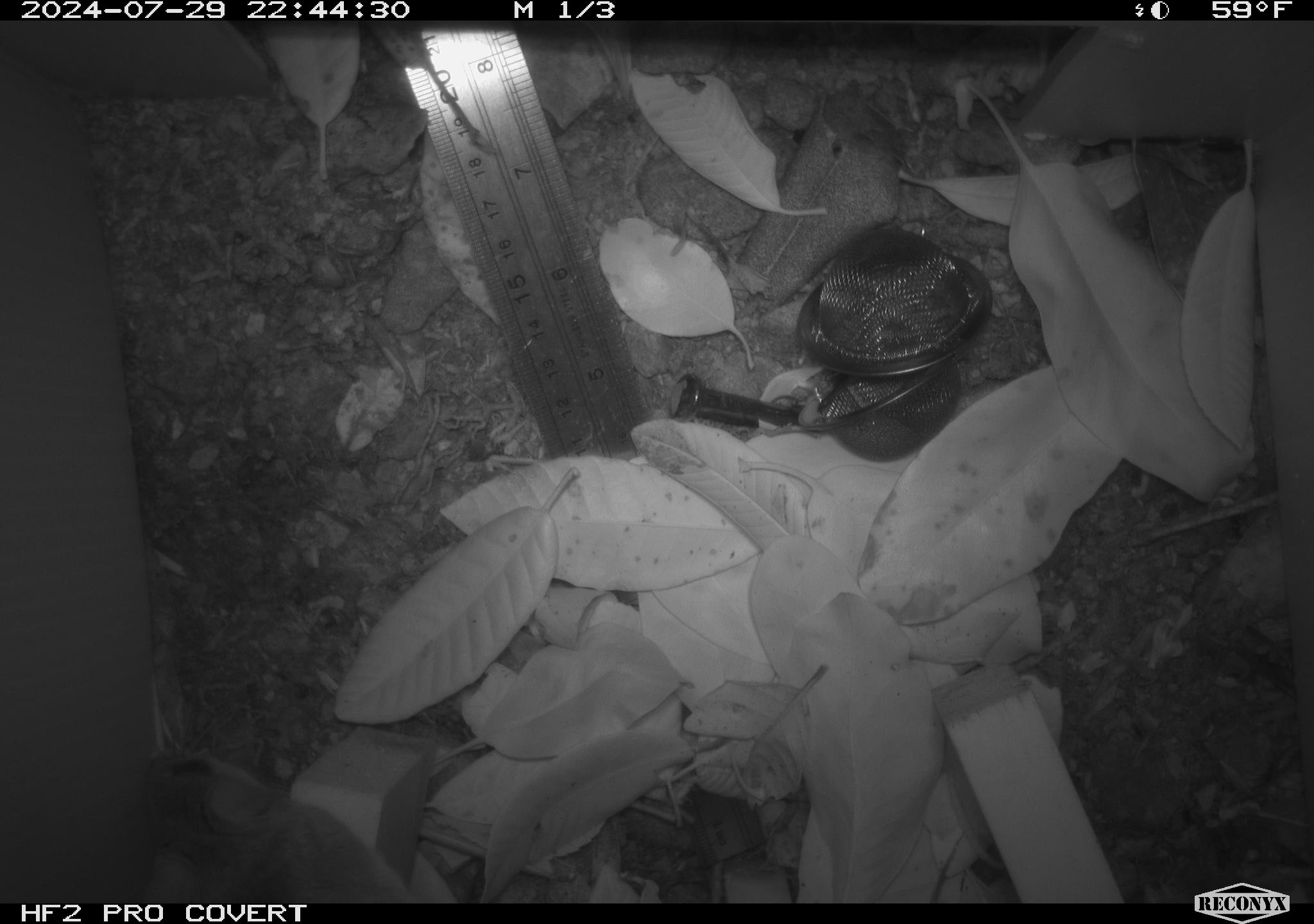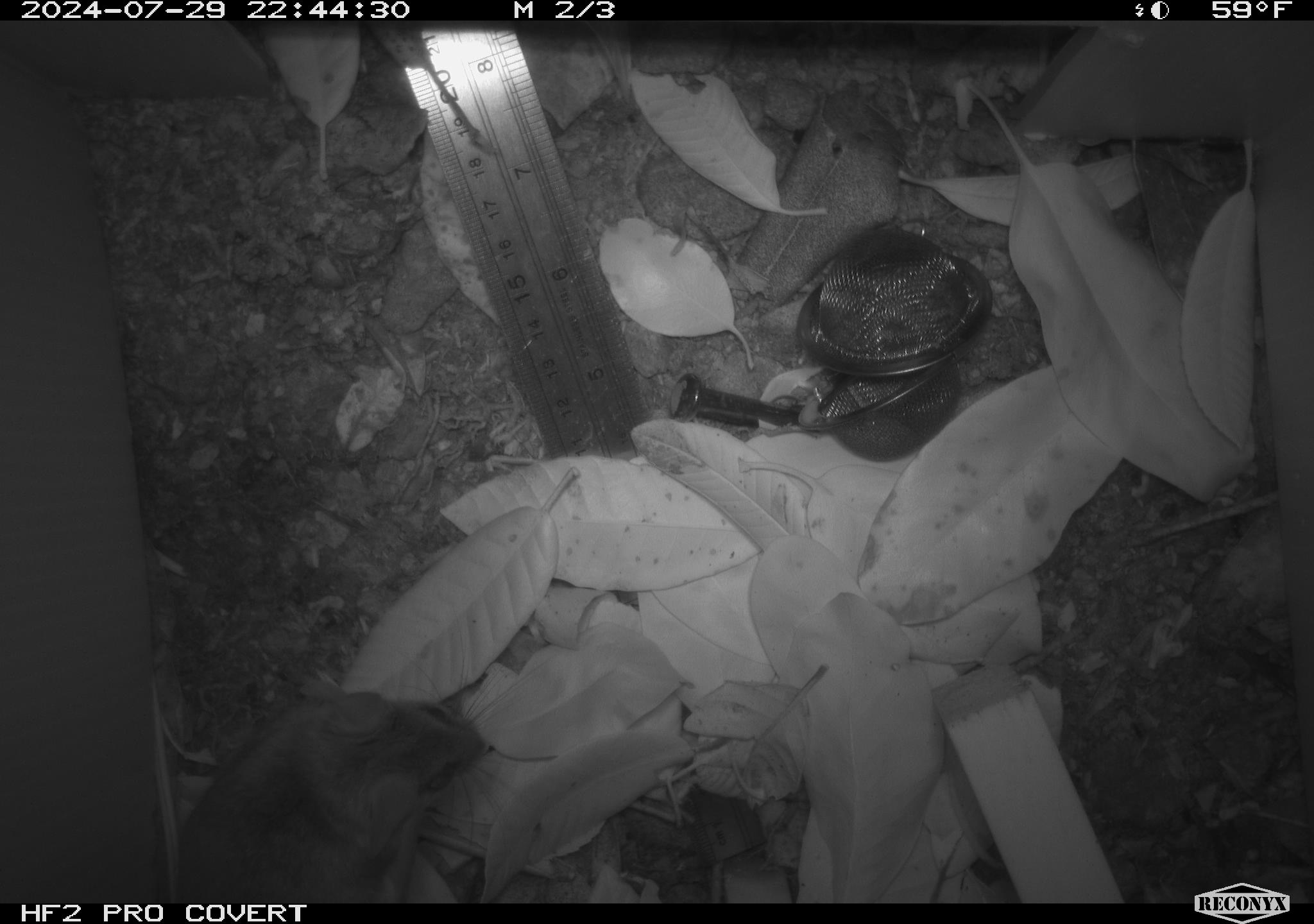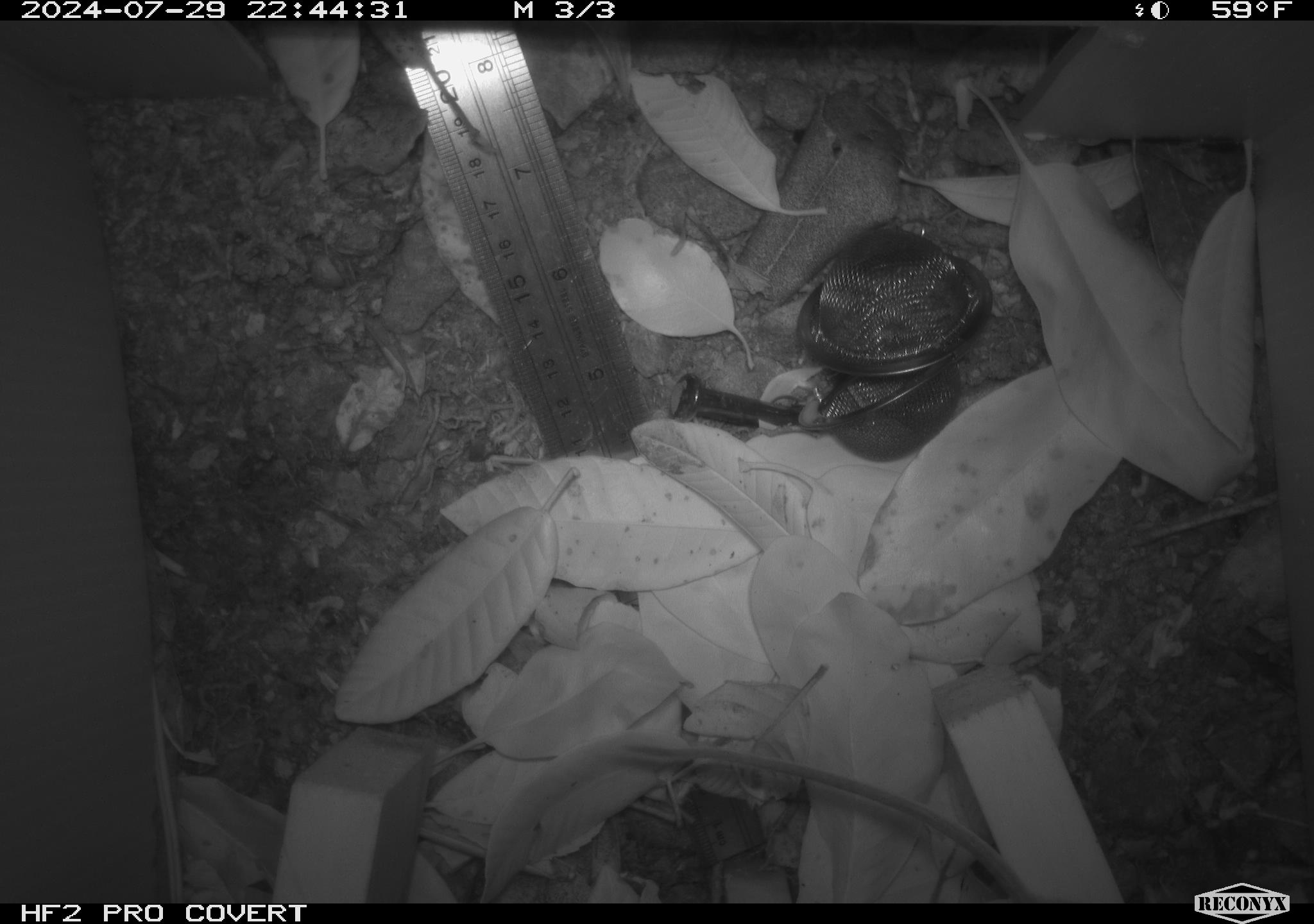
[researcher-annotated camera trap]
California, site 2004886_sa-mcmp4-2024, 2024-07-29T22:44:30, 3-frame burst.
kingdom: Animalia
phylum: Chordata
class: Mammalia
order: Rodentia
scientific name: Rodentia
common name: mouse species